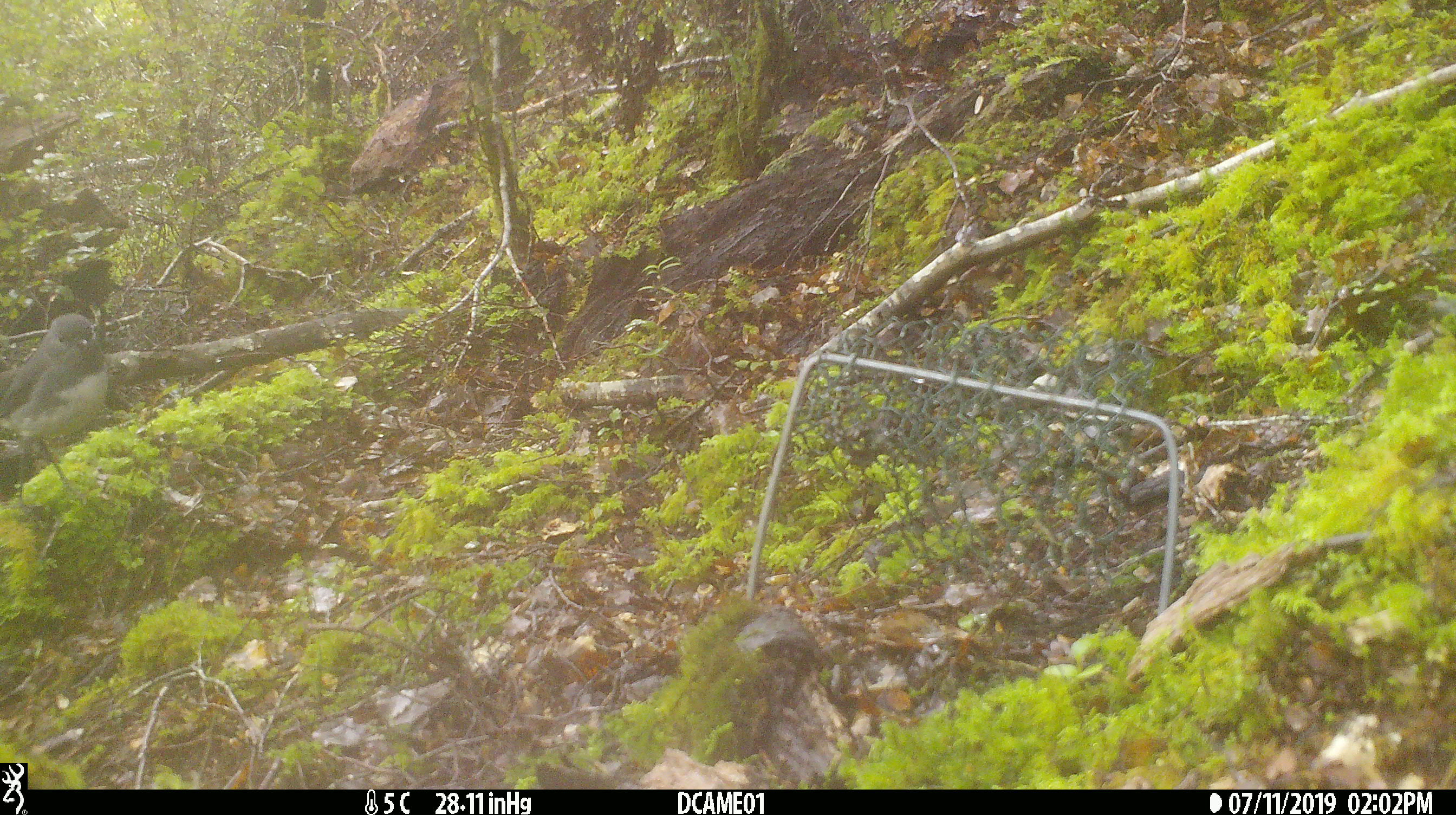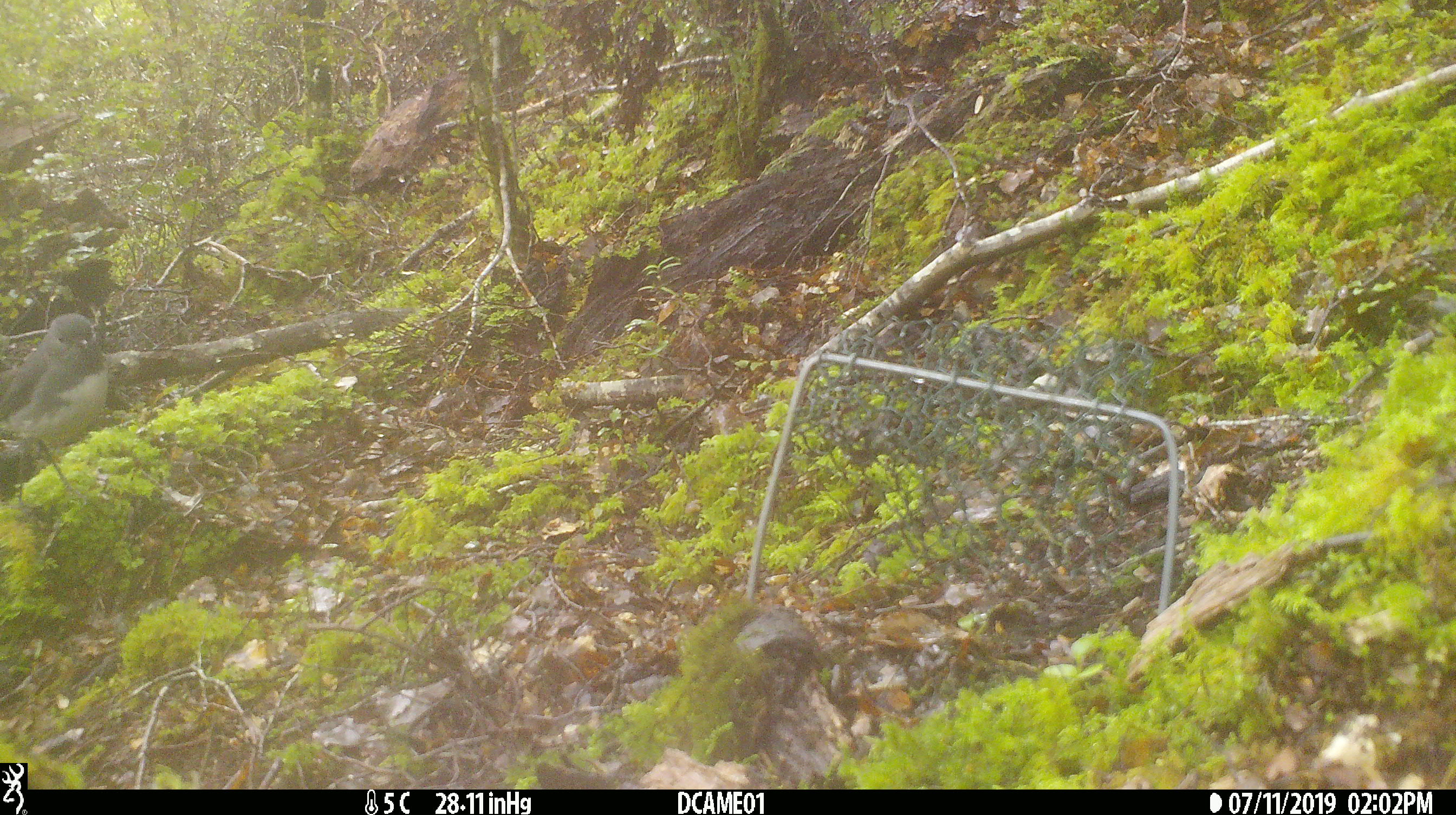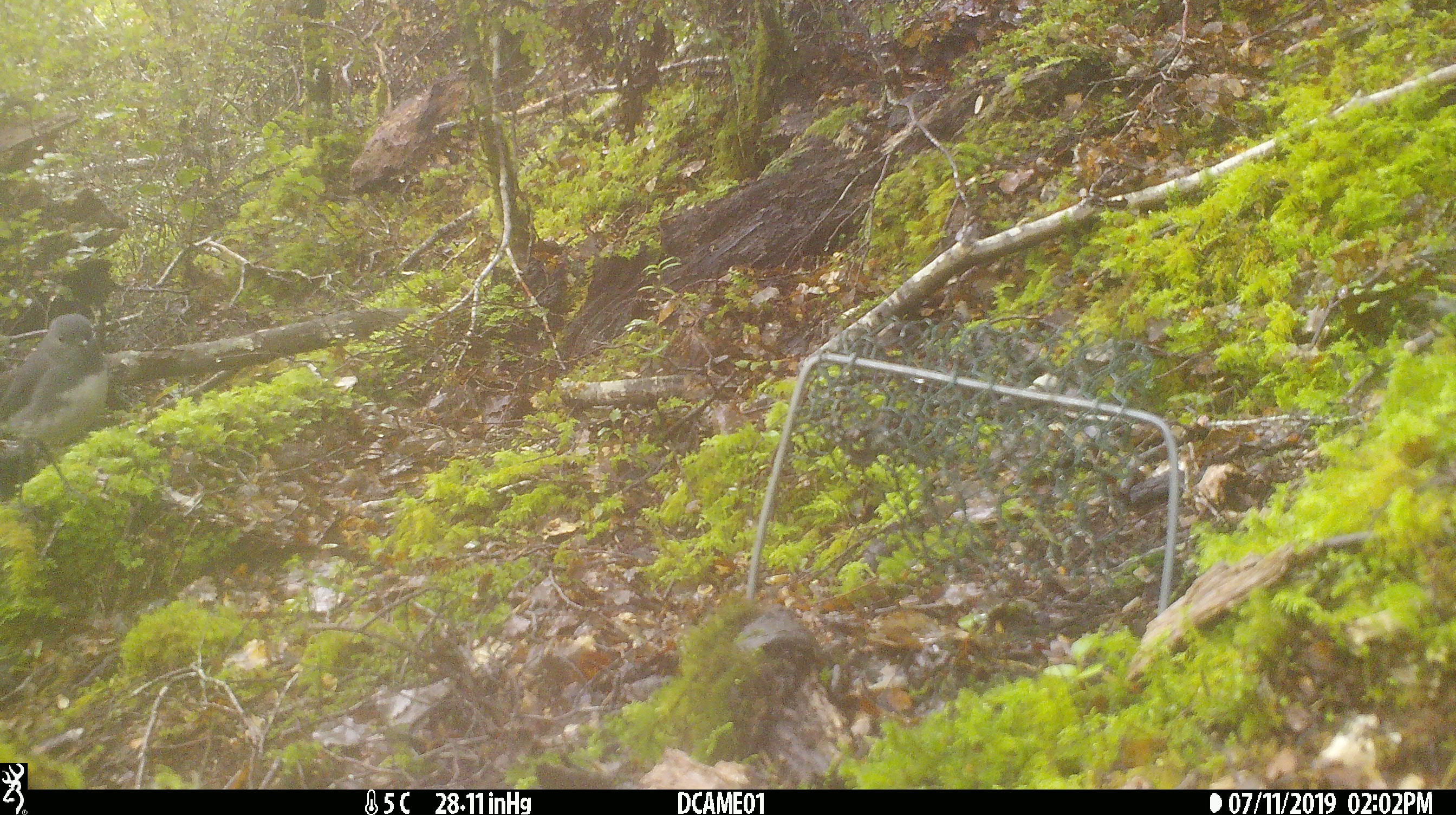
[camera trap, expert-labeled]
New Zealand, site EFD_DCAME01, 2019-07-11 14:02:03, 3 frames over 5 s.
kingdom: Animalia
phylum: Chordata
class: Aves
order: Passeriformes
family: Petroicidae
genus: Petroica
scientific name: Petroica australis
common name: new zealand robin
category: robin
Robin (new zealand robin) (Petroica australis).